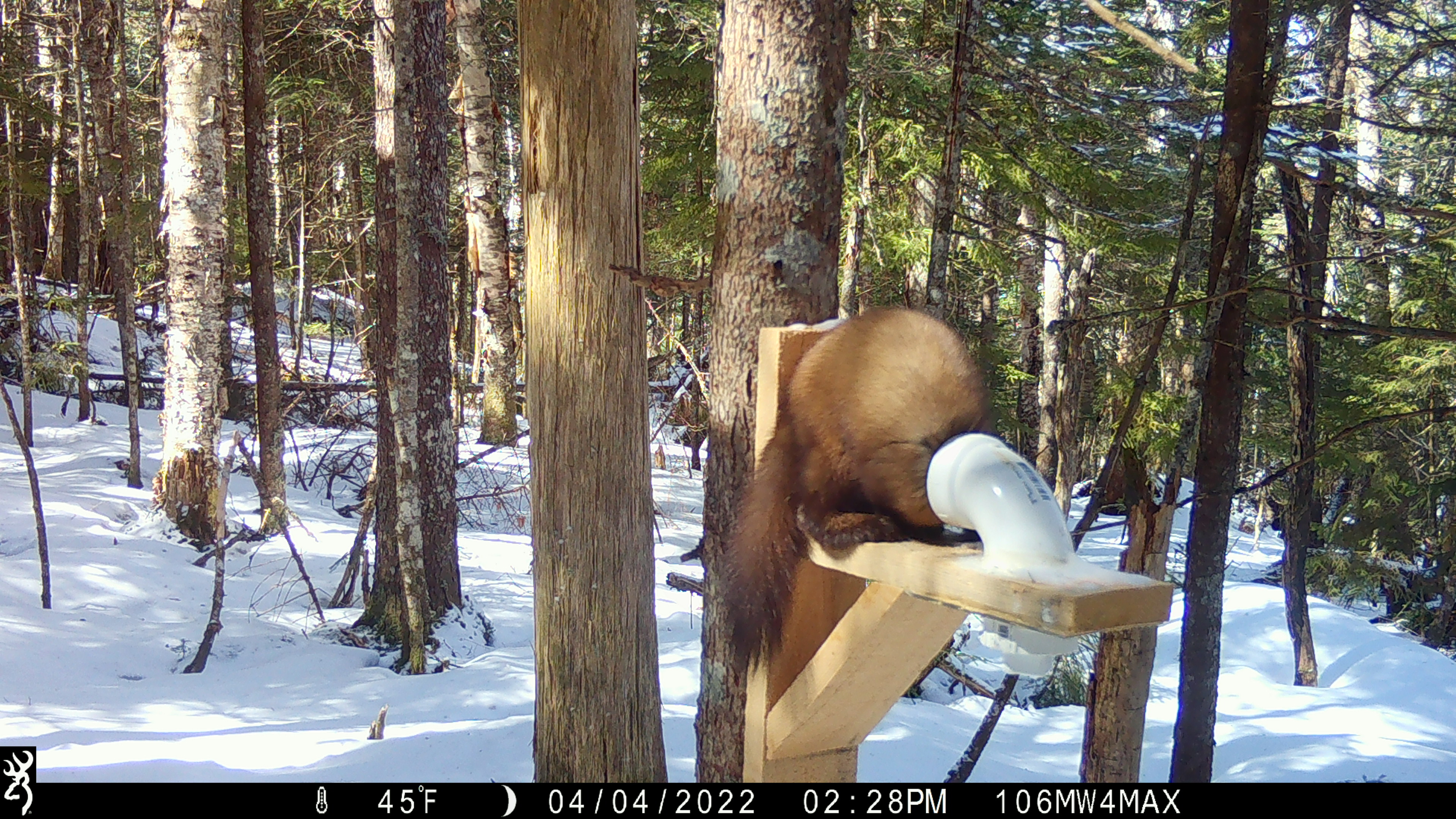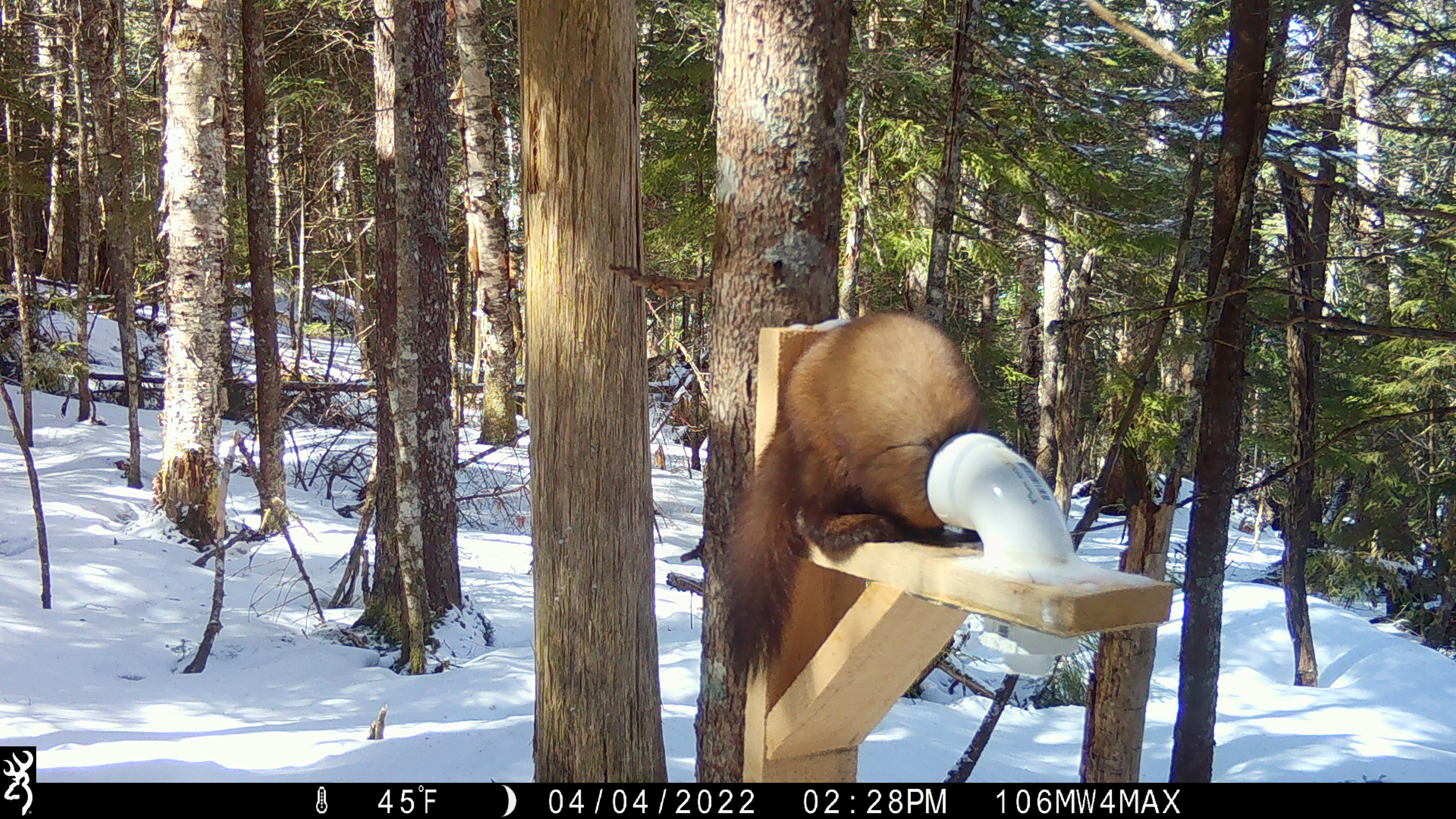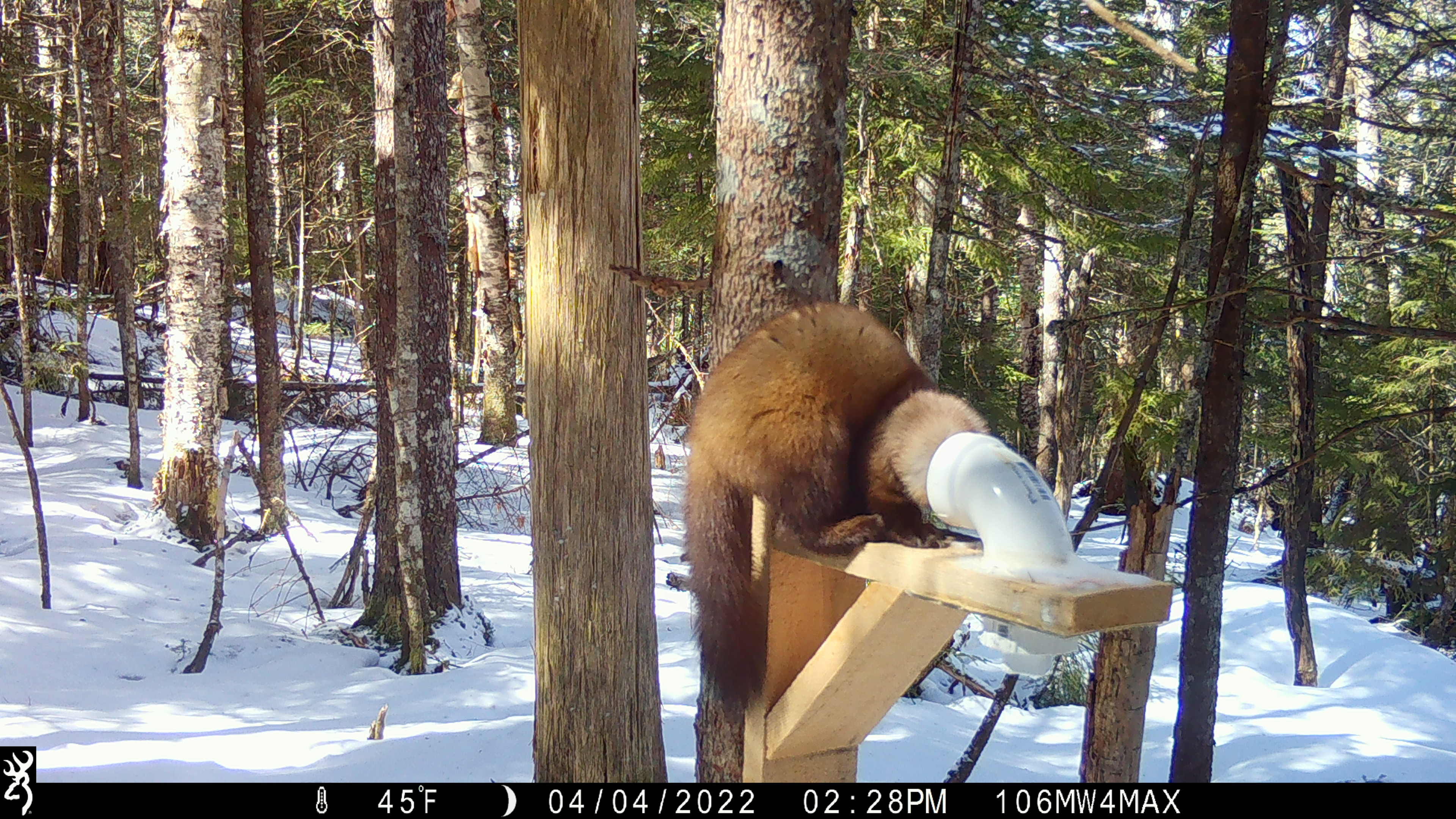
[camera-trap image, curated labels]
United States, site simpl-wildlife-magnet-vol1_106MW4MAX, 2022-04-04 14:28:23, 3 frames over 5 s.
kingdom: Animalia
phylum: Chordata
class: Mammalia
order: Carnivora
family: Mustelidae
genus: Martes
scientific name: Martes americana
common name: american marten